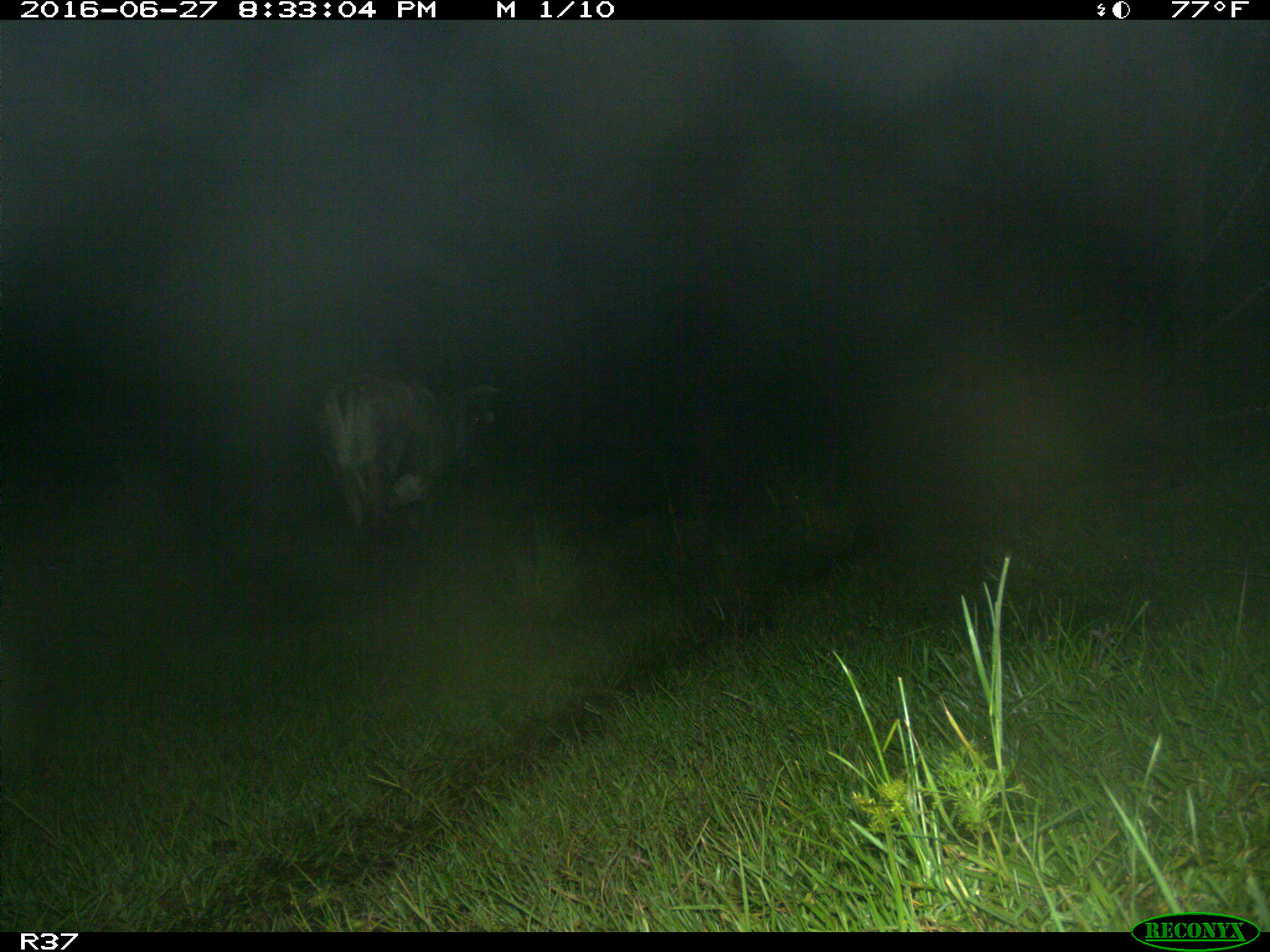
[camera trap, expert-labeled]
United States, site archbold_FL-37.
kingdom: Animalia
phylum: Chordata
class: Mammalia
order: Artiodactyla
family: Bovidae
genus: Bos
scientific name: Bos taurus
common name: domestic cow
Bos taurus (domestic cow).